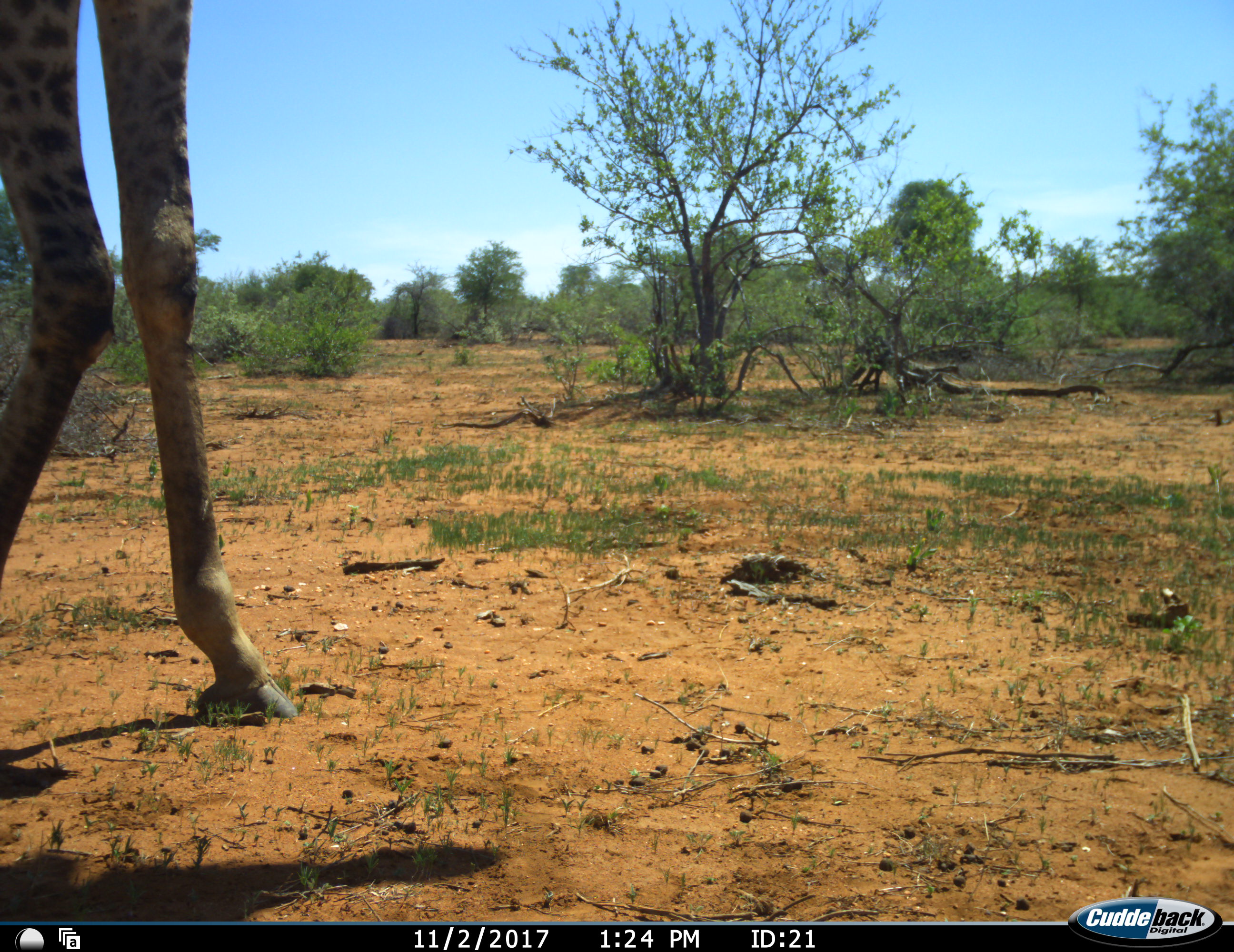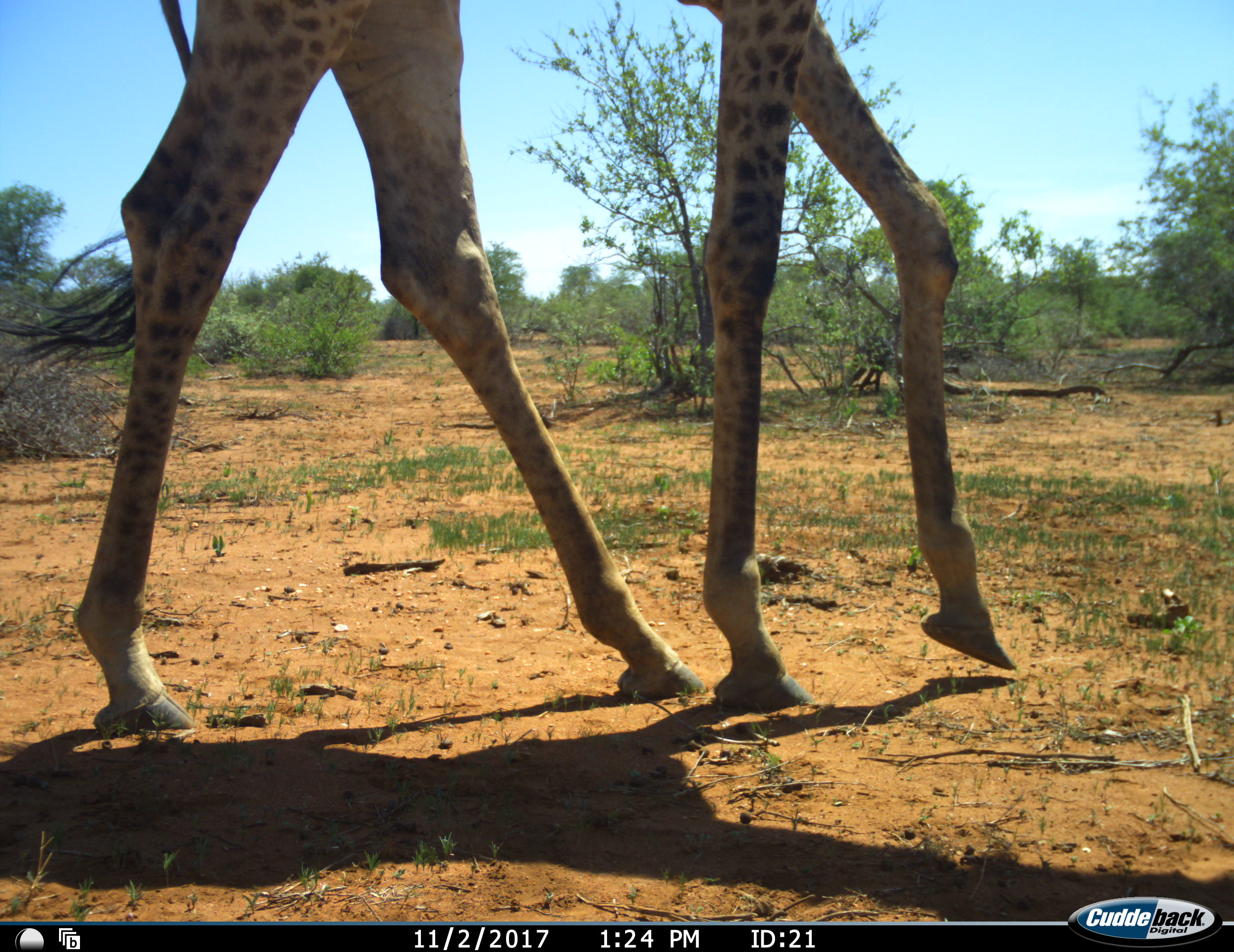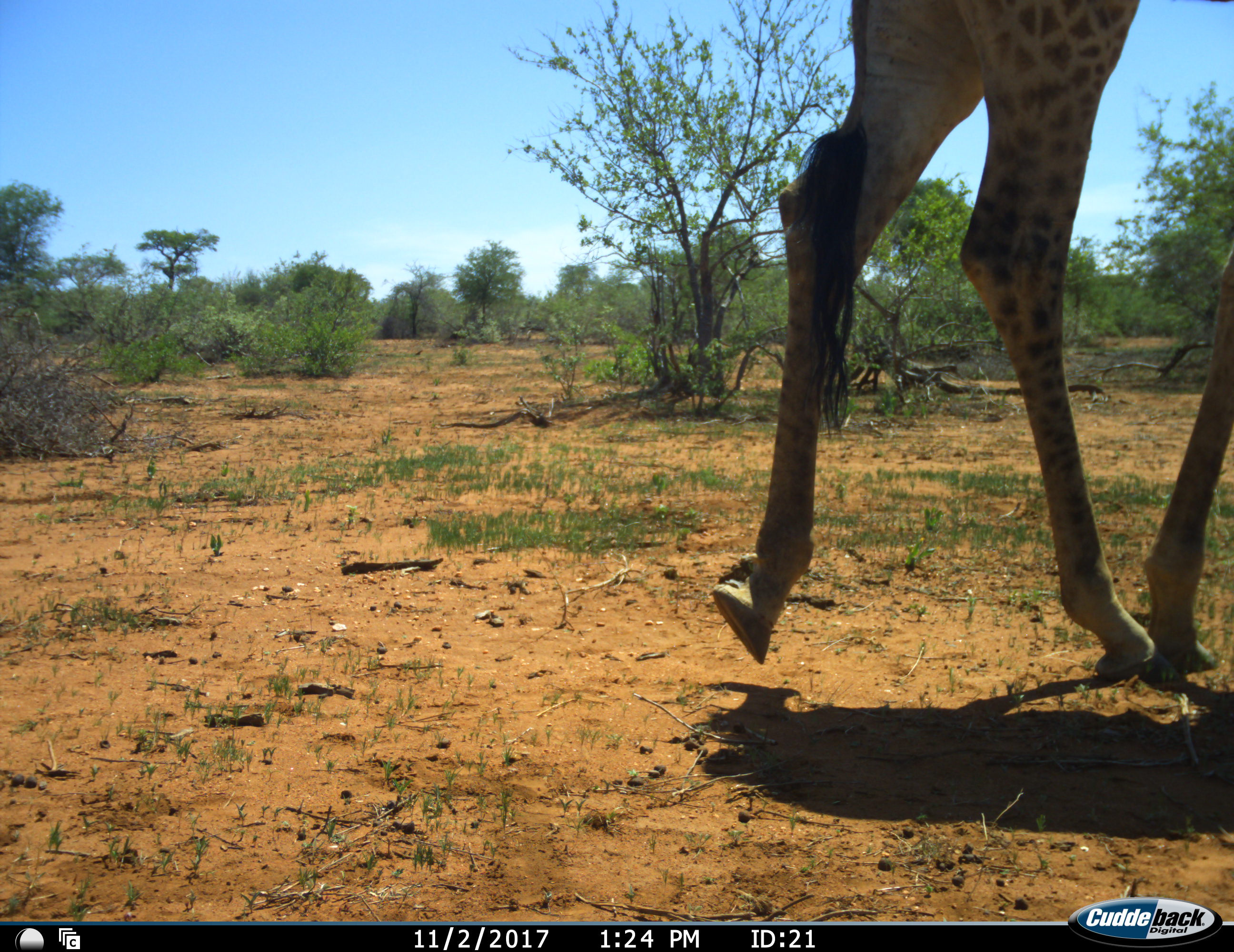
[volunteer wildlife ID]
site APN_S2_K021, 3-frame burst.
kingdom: Animalia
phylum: Chordata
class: Mammalia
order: Artiodactyla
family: Giraffidae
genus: Giraffa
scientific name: Giraffa camelopardalis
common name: giraffe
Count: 1.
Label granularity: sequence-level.